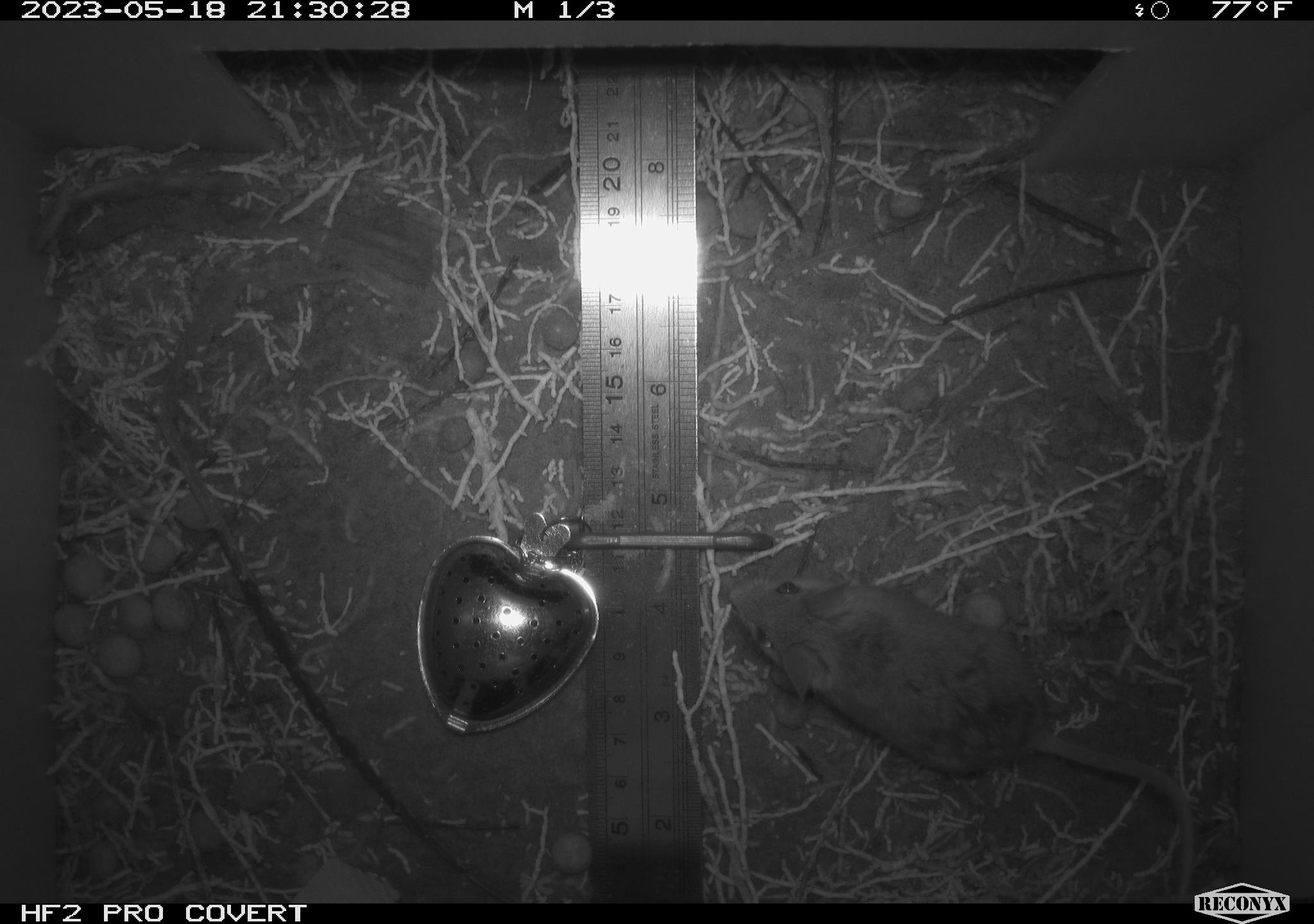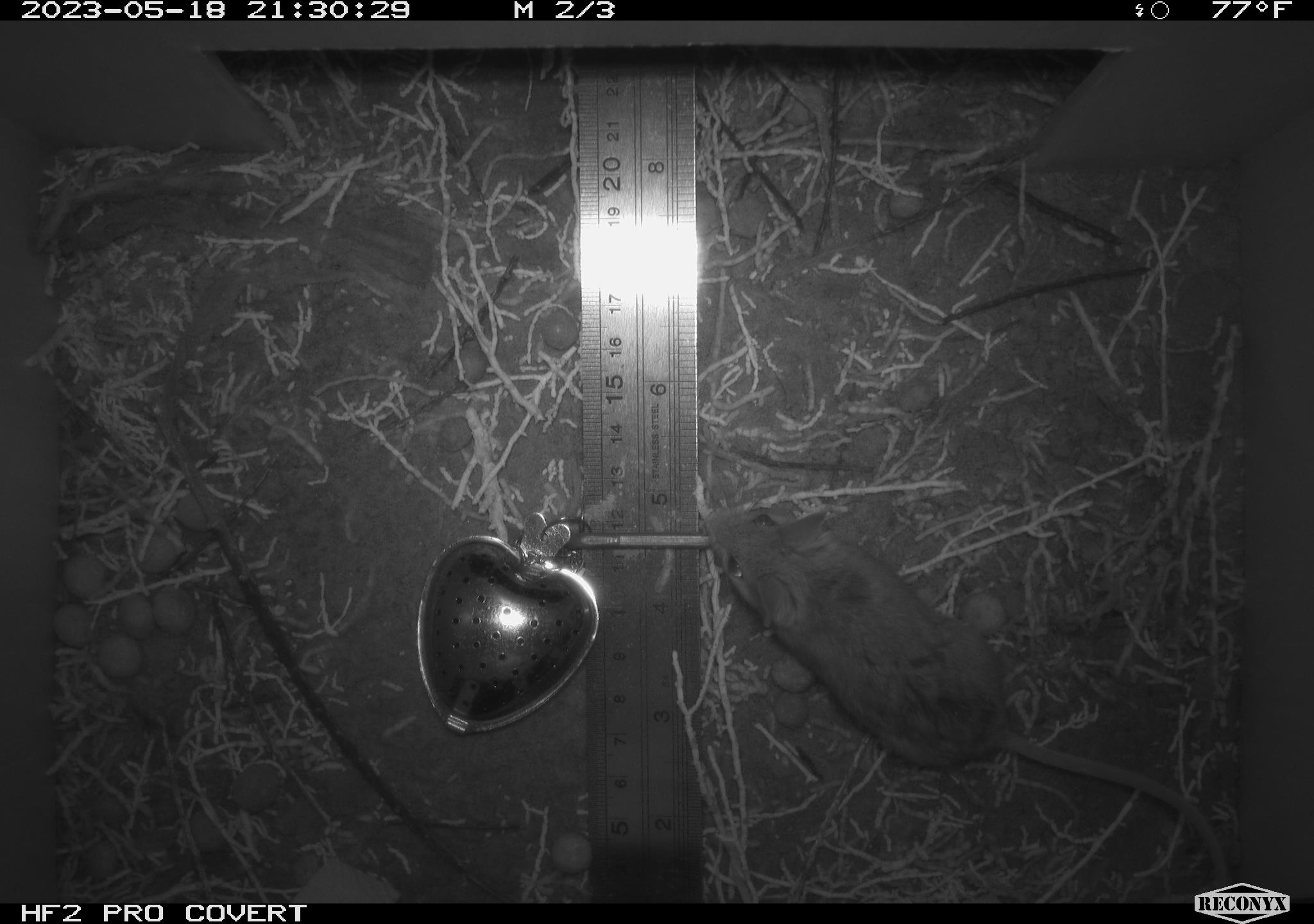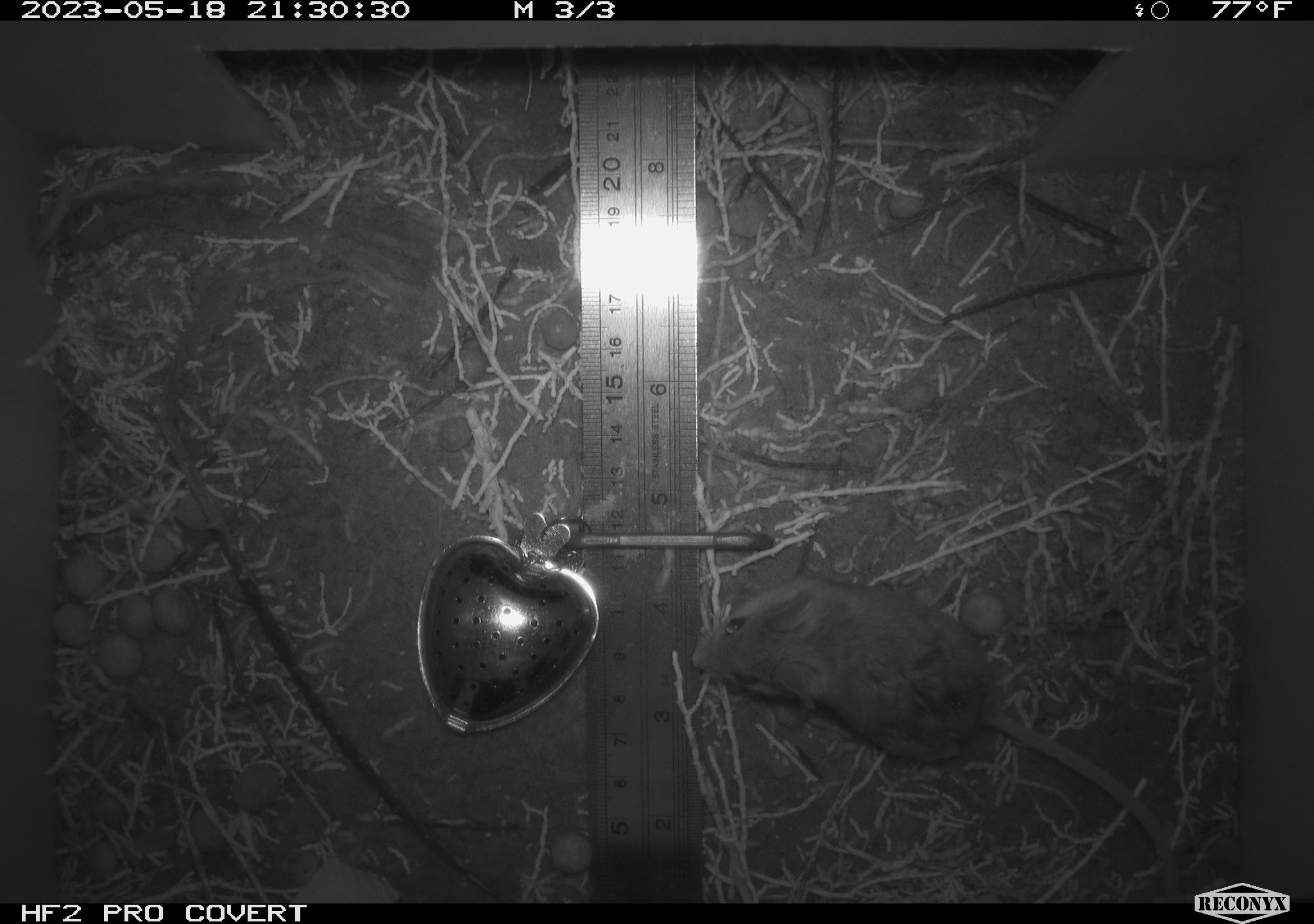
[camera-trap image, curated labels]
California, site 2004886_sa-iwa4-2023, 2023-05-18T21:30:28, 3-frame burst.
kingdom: Animalia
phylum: Chordata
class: Mammalia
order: Rodentia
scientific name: Rodentia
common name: mouse species